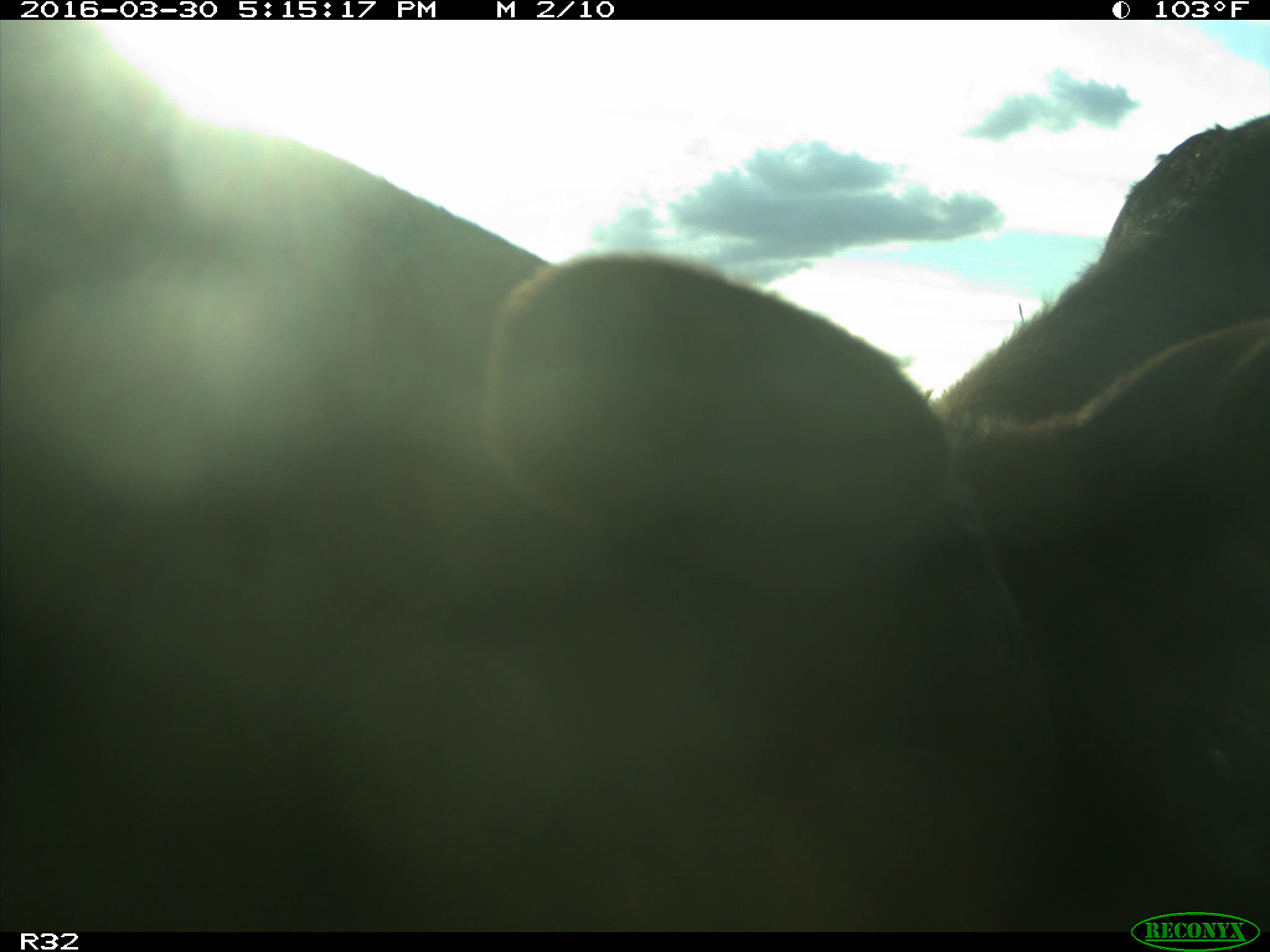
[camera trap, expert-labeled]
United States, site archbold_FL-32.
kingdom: Animalia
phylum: Chordata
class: Mammalia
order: Artiodactyla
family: Bovidae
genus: Bos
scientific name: Bos taurus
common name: domestic cow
Bos taurus (domestic cow).